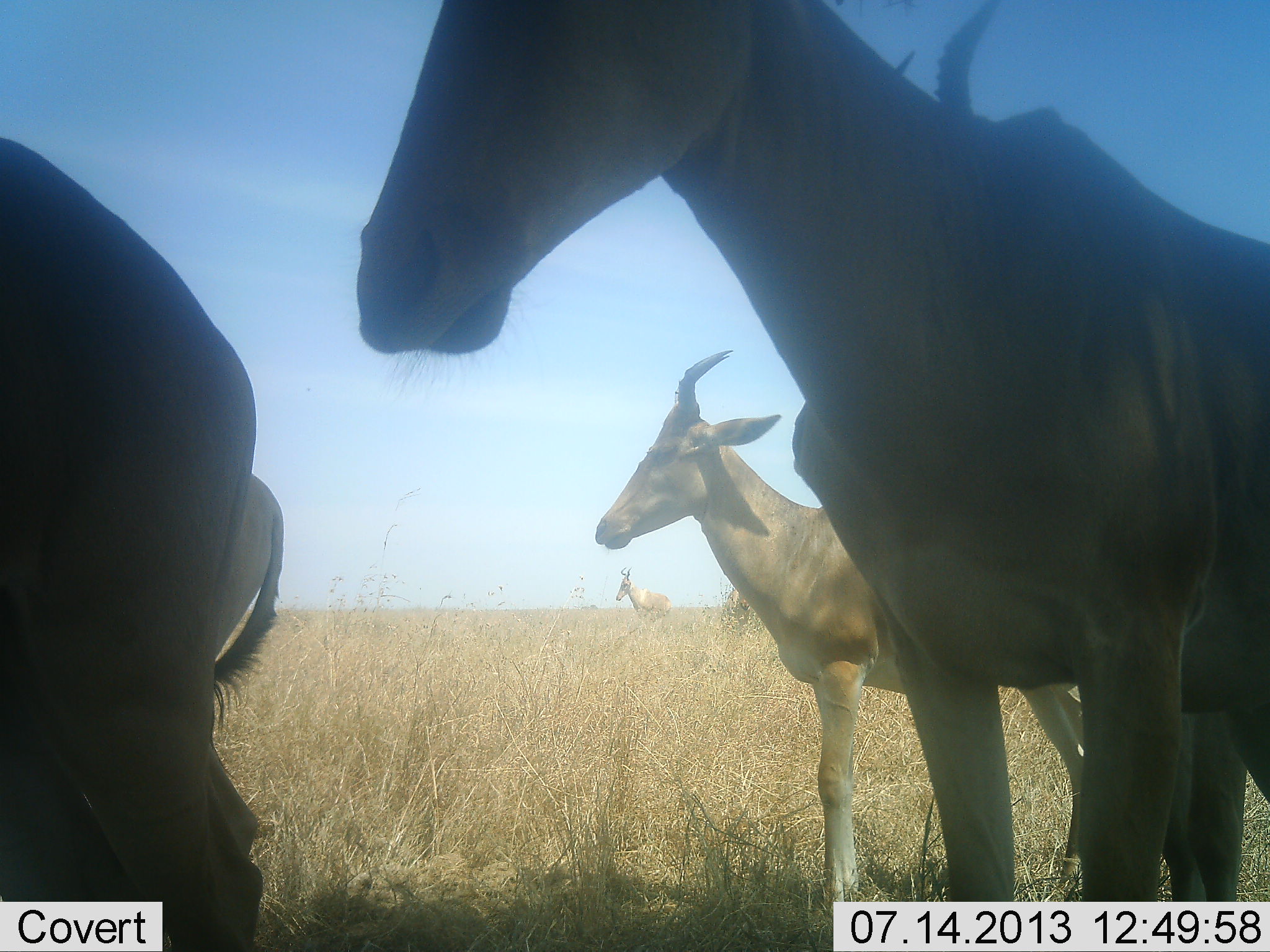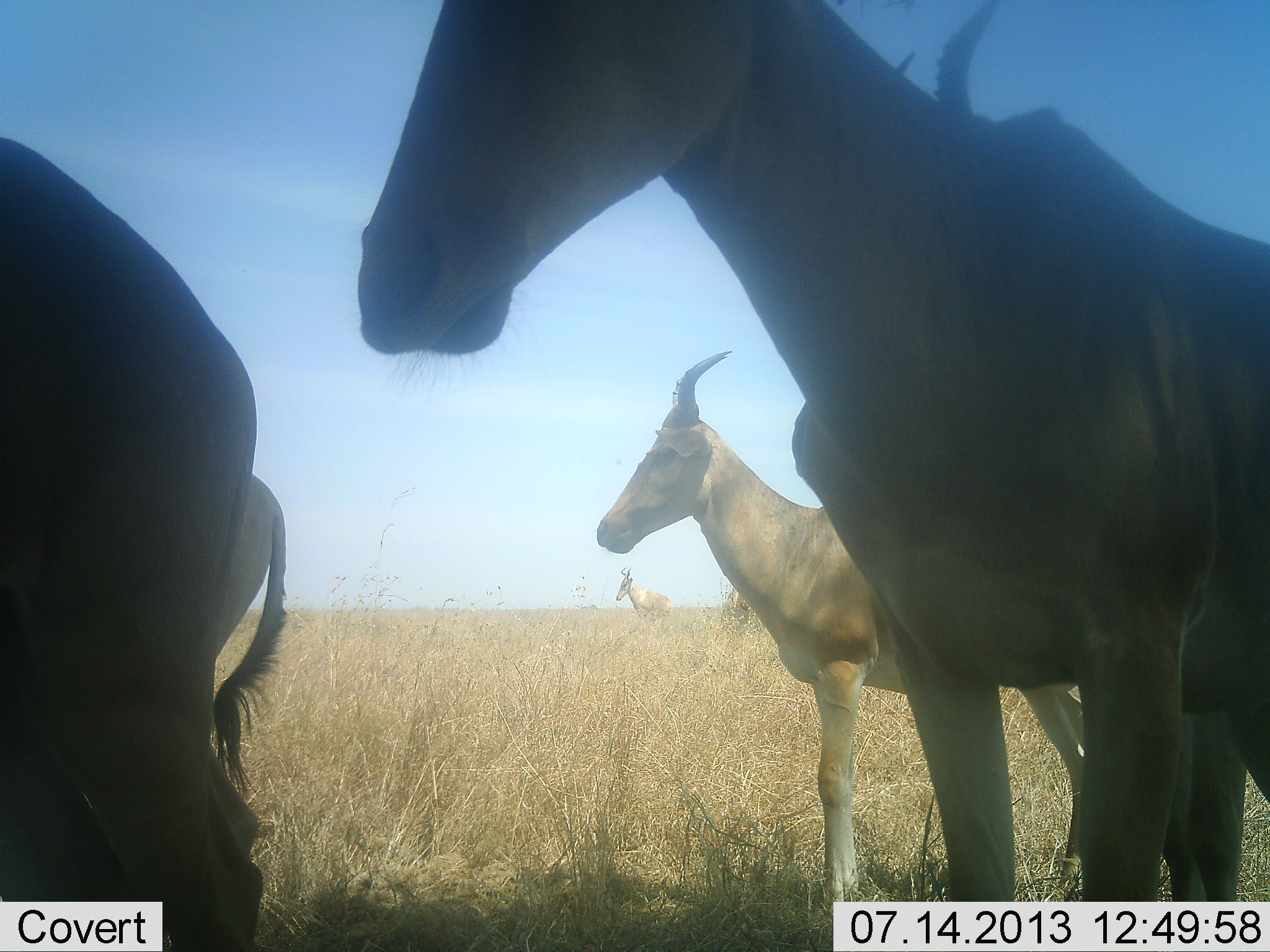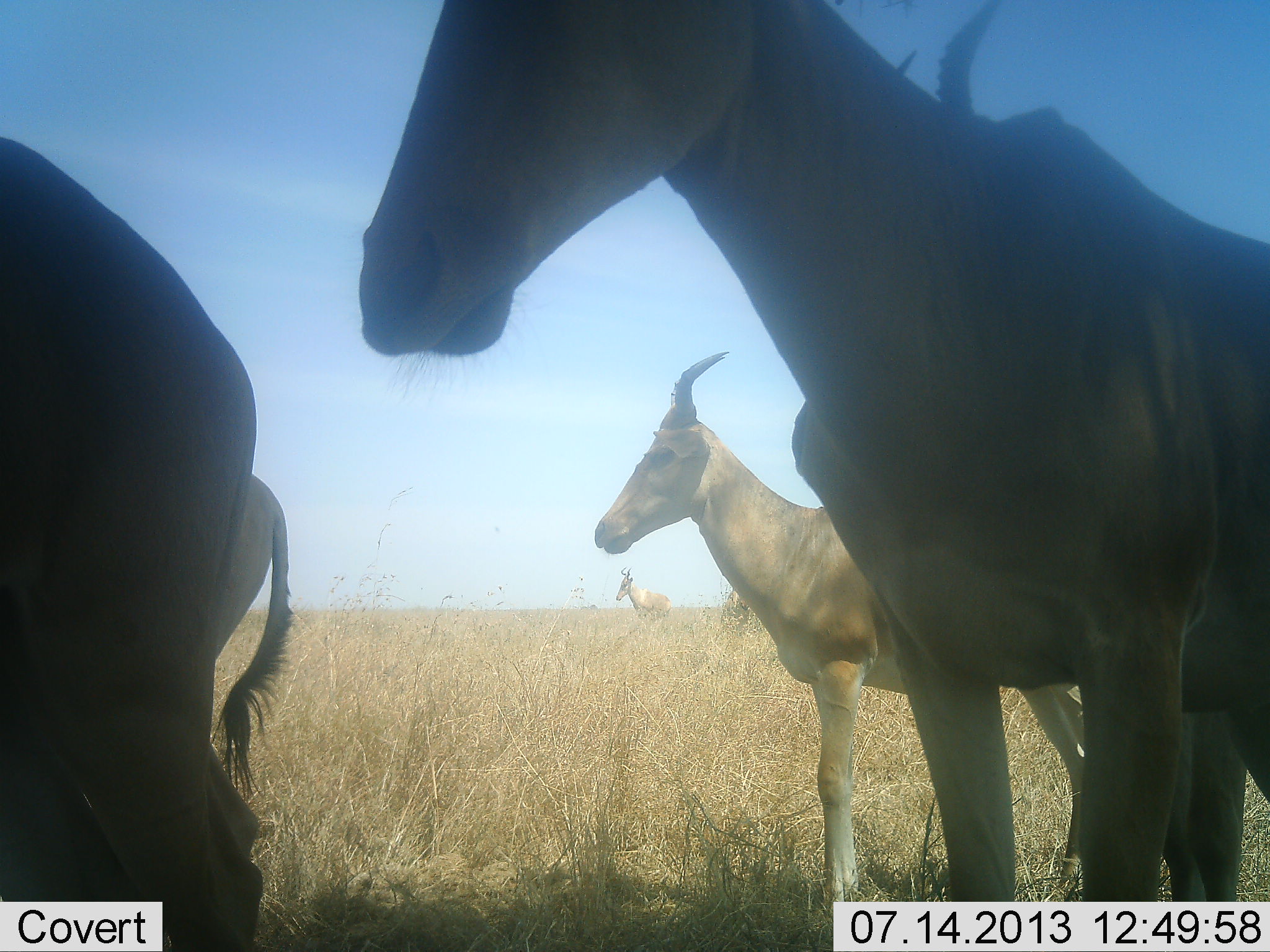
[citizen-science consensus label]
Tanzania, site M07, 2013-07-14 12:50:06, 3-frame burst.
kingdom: Animalia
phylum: Chordata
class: Mammalia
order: Artiodactyla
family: Bovidae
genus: Alcelaphus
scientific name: Alcelaphus buselaphus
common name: hartebeest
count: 6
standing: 94%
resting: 9%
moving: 6%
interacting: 0%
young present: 9%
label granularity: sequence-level